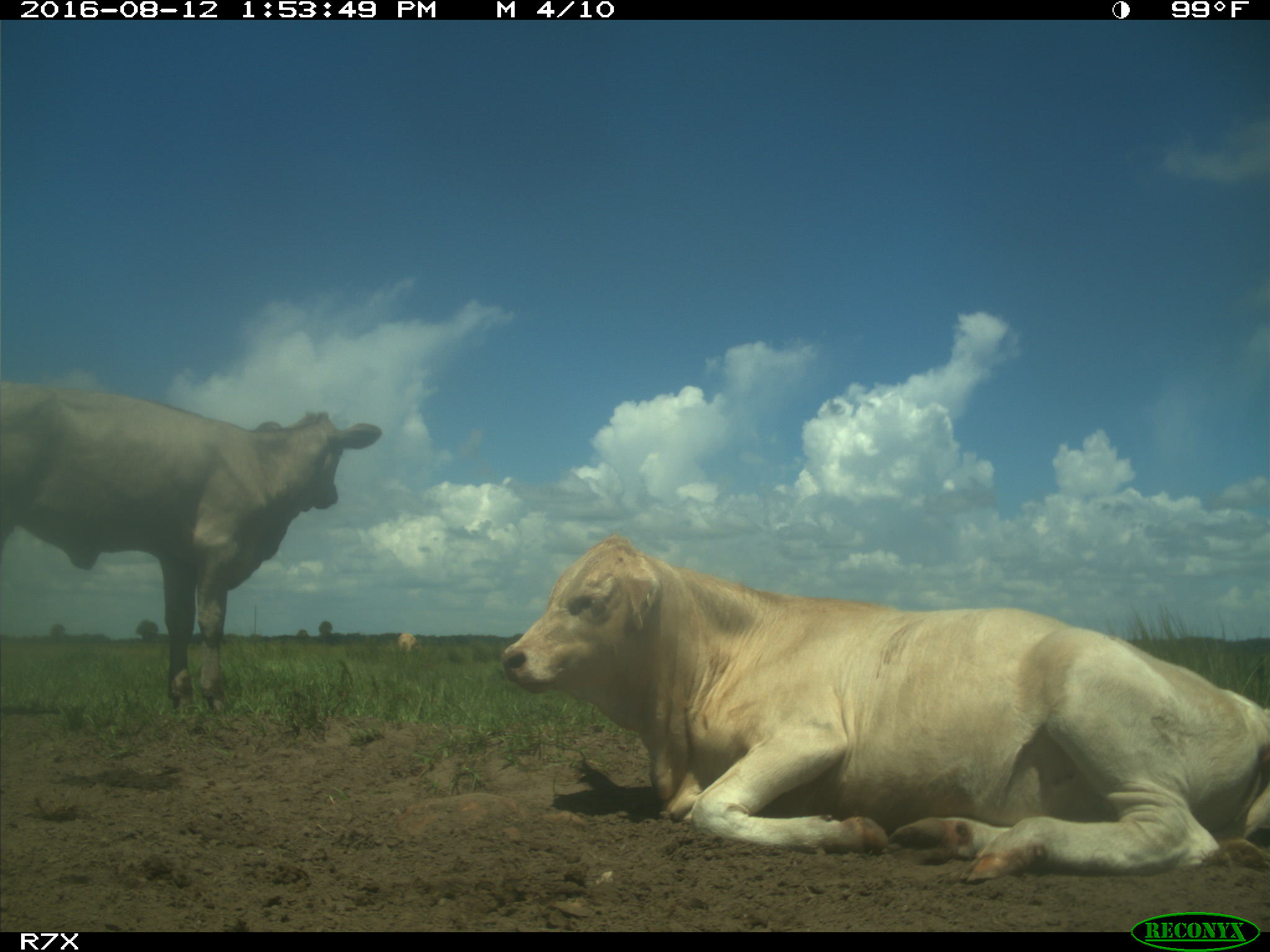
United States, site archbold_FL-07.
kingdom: Animalia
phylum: Chordata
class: Mammalia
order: Artiodactyla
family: Bovidae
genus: Bos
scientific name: Bos taurus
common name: domestic cow